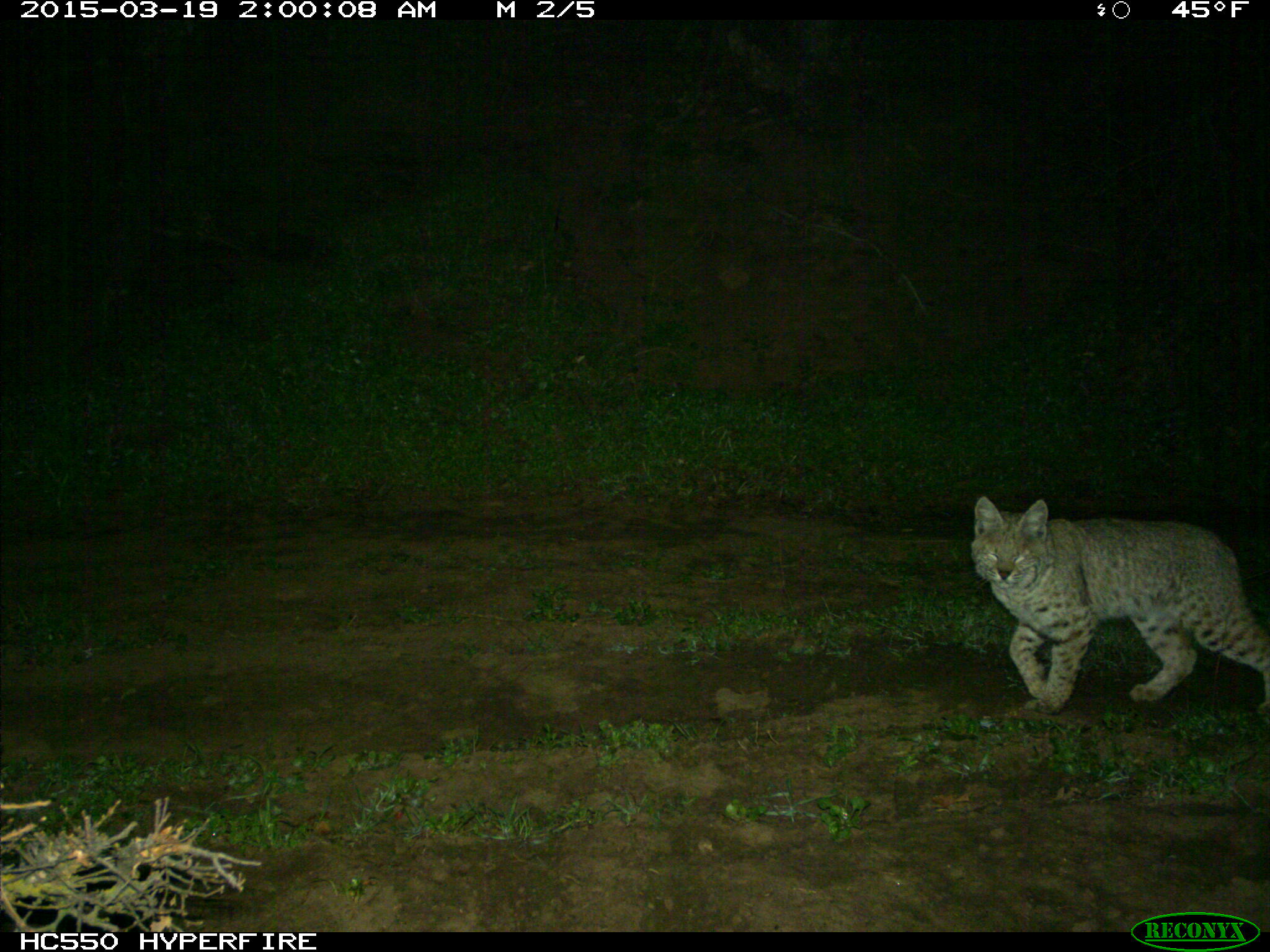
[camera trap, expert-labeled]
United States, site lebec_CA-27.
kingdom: Animalia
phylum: Chordata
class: Mammalia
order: Carnivora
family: Felidae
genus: Lynx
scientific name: Lynx rufus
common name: bobcat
Lynx rufus (bobcat).